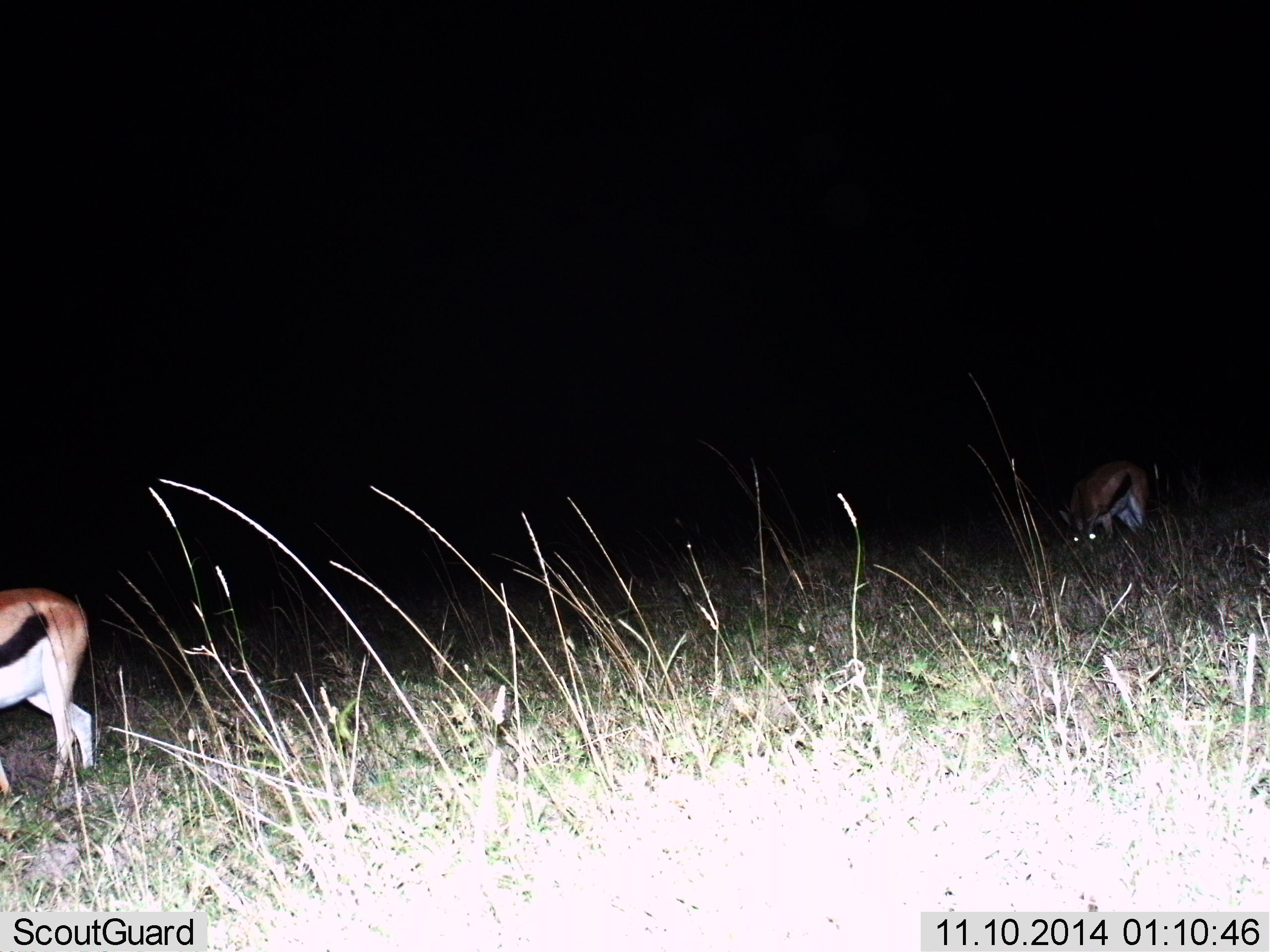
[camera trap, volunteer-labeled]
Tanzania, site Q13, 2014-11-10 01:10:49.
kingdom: Animalia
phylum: Chordata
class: Mammalia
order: Artiodactyla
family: Bovidae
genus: Eudorcas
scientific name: Eudorcas thomsonii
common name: thomson's gazelle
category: gazellethomsons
Gazellethomsons (thomson's gazelle) (Eudorcas thomsonii), count 2. Behavior (volunteer vote fractions): standing 30%, resting 0%, moving 40%, interacting 0%. Young present (vote fraction): 0%. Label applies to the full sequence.